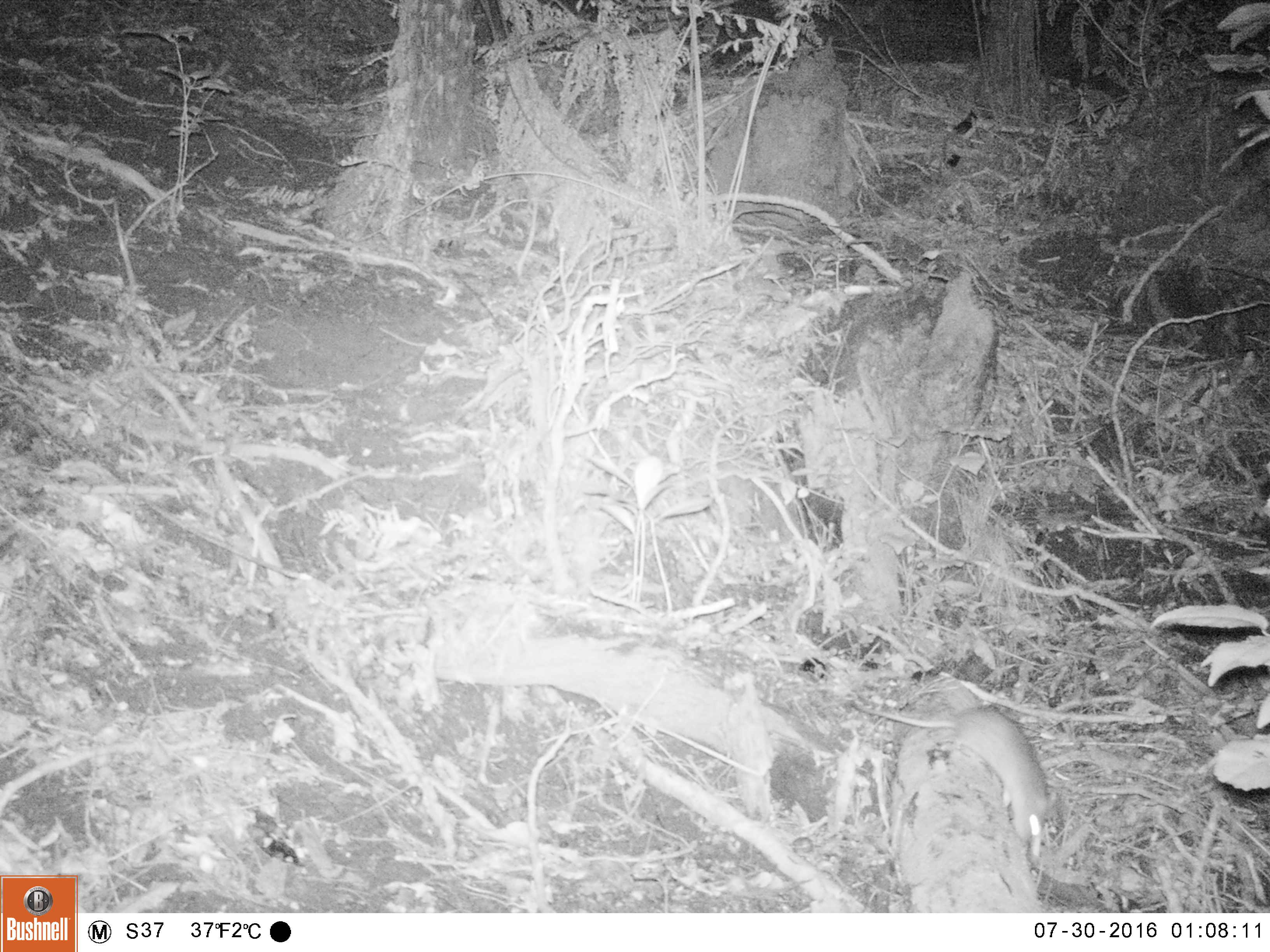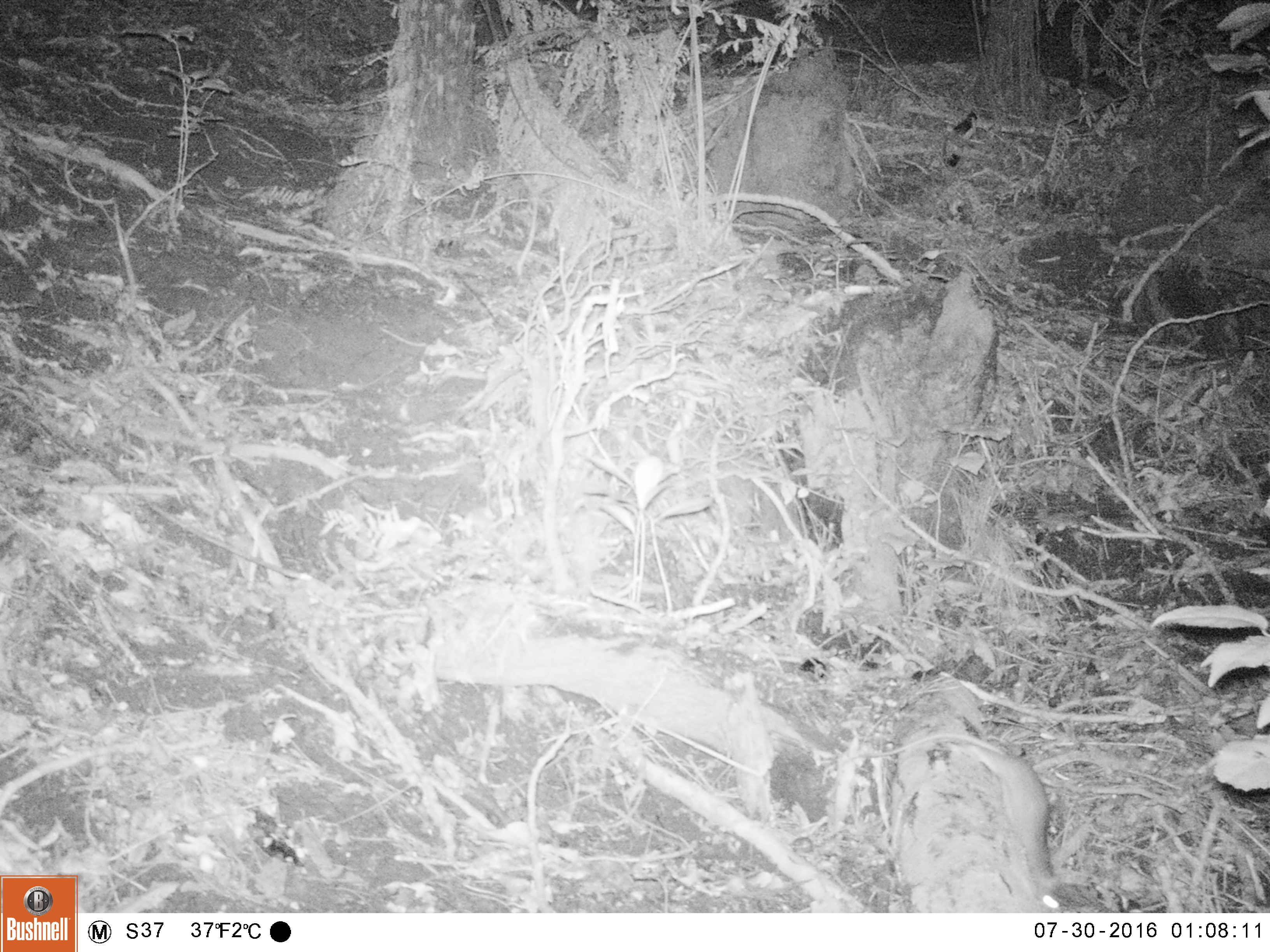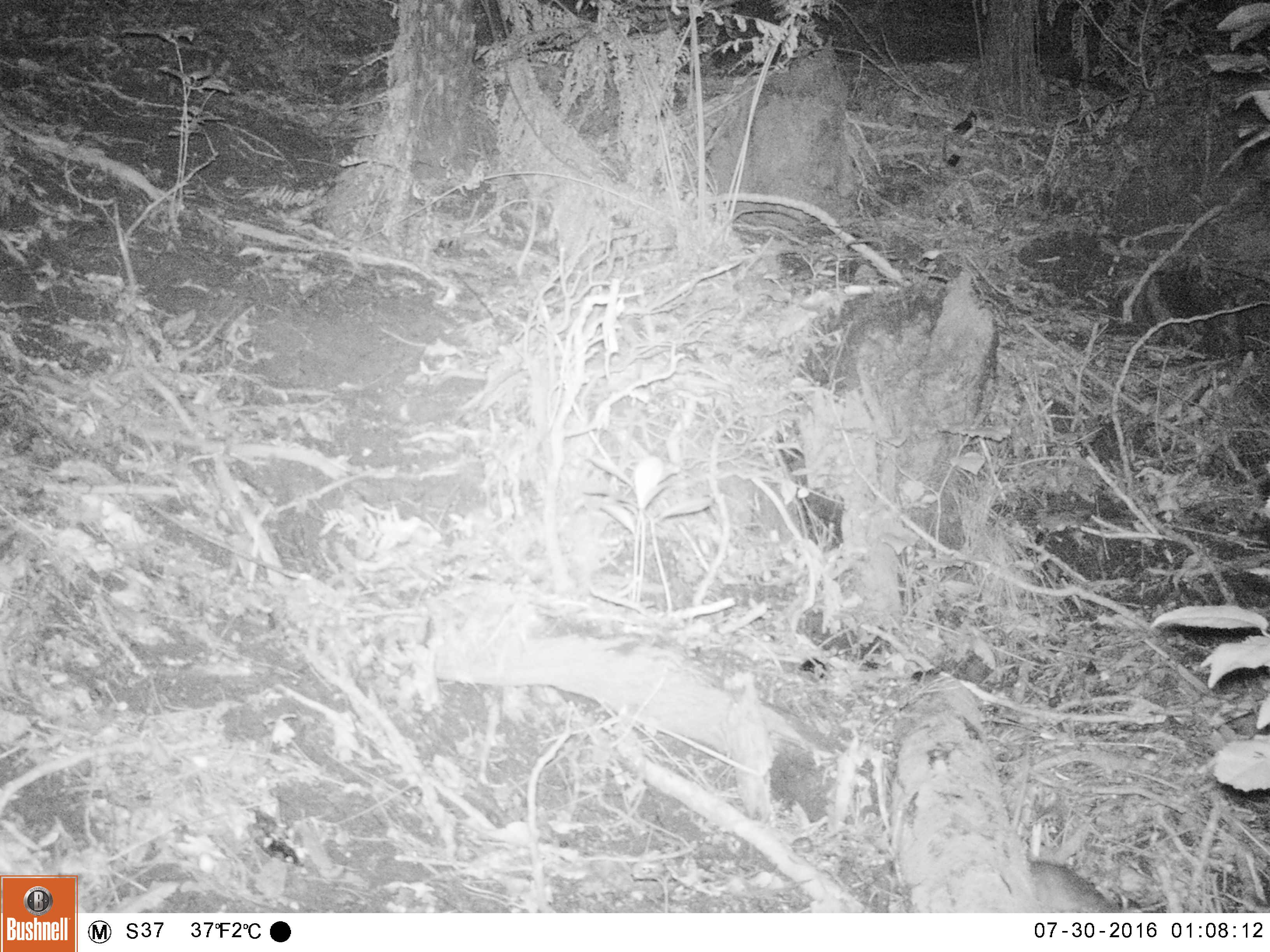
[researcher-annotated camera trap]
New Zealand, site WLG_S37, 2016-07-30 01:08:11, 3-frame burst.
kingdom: Animalia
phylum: Chordata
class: Mammalia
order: Rodentia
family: Muridae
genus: Rattus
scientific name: Rattus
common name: rat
Rat (Rattus).